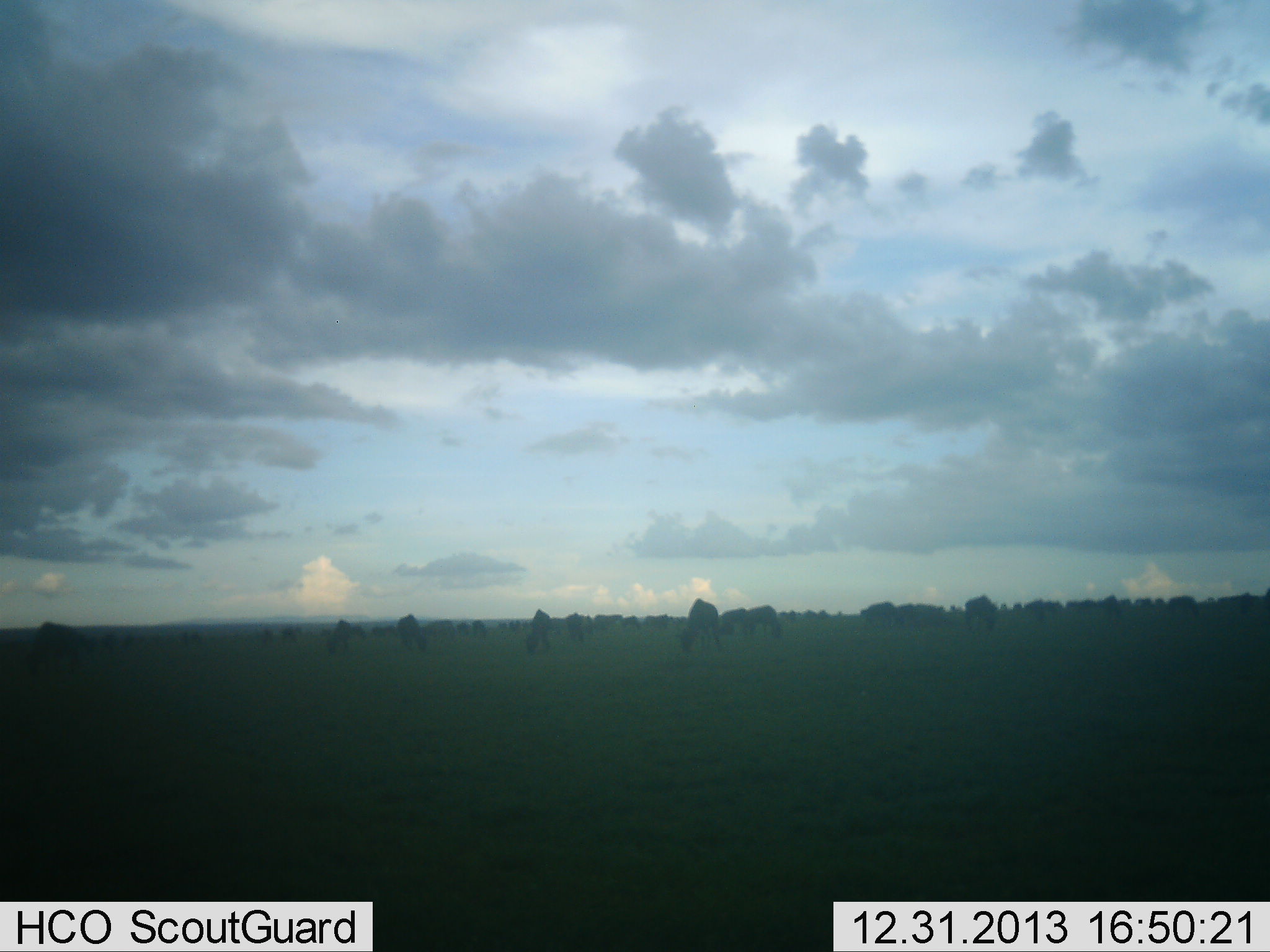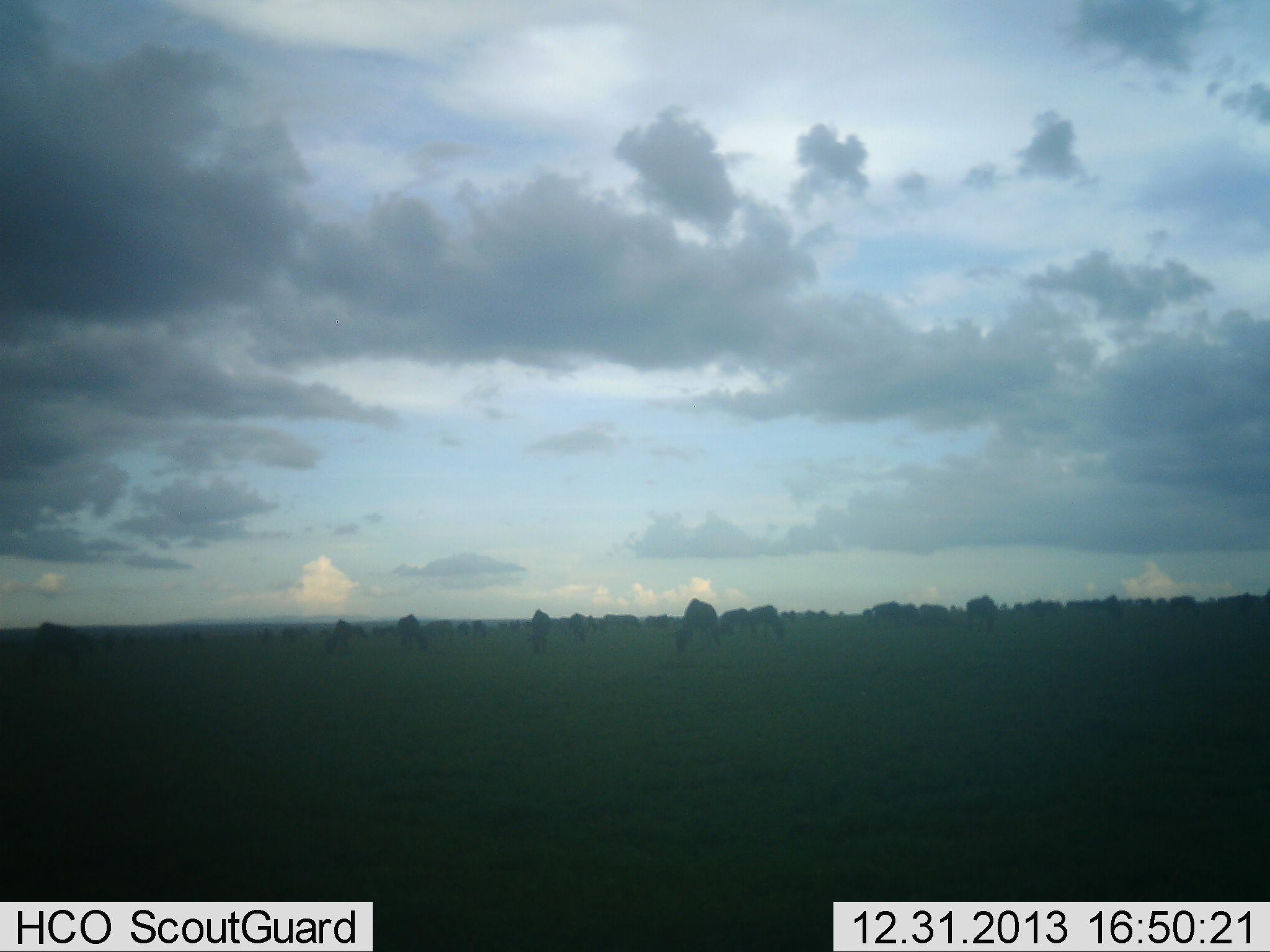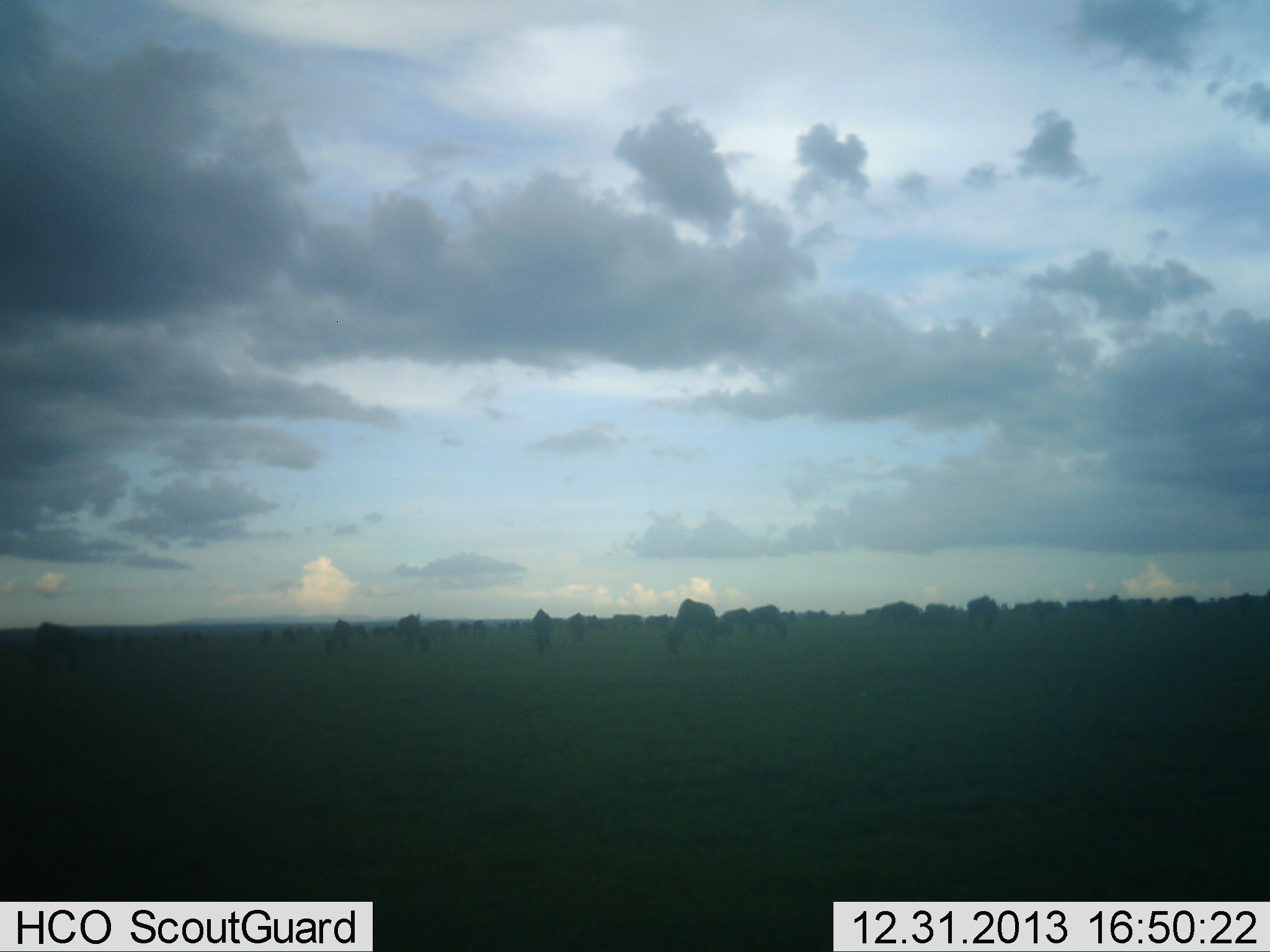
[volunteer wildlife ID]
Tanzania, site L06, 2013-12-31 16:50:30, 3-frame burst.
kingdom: Animalia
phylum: Chordata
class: Mammalia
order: Artiodactyla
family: Bovidae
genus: Connochaetes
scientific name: Connochaetes taurinus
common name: blue wildebeest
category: wildebeest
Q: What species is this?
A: Wildebeest (blue wildebeest) (Connochaetes taurinus).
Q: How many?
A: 11-50.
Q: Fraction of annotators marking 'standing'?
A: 60%.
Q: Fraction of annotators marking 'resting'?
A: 10%.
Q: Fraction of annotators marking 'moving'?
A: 40%.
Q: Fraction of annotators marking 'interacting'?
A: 10%.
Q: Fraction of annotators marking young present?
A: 0%.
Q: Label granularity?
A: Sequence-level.